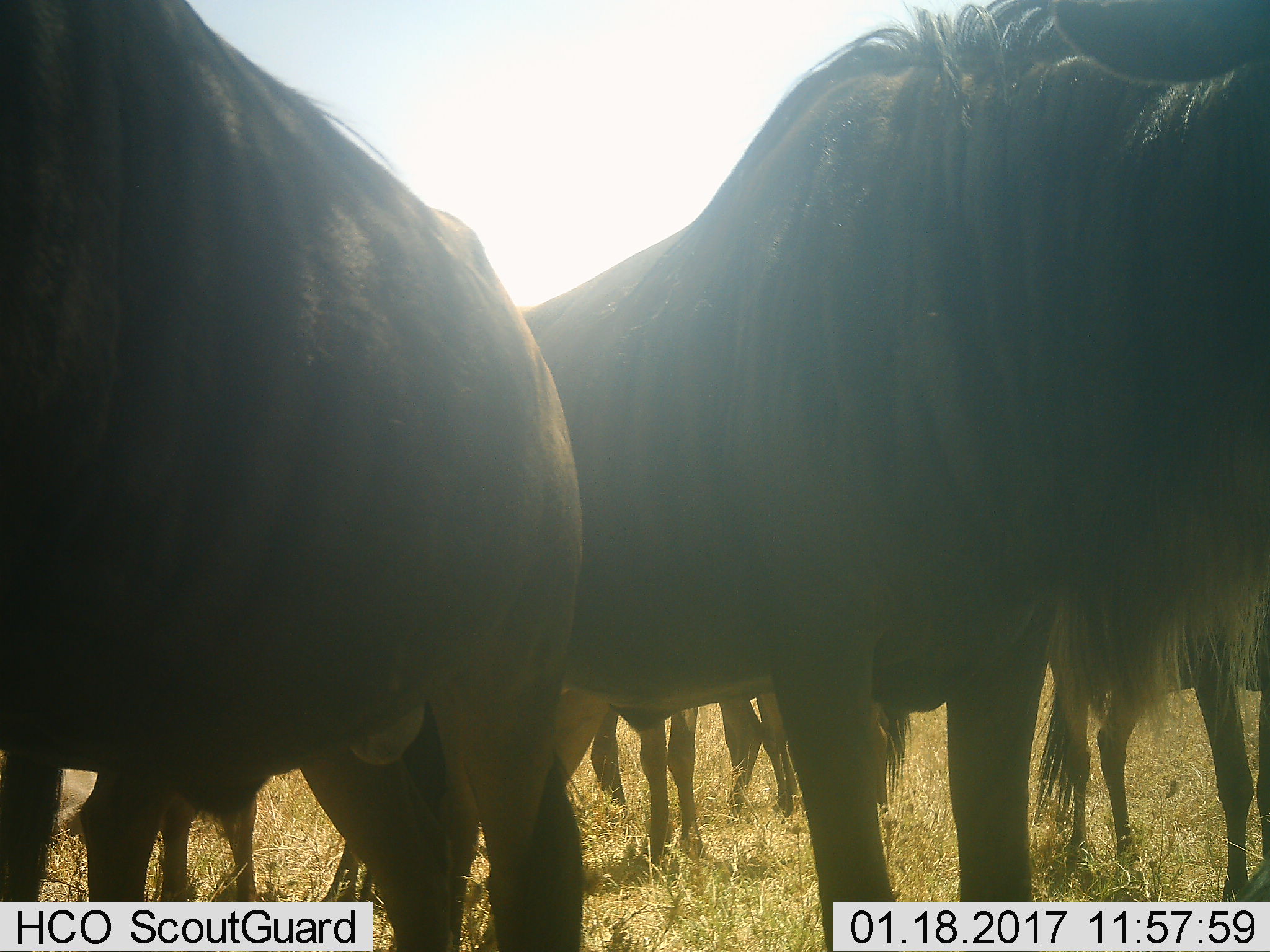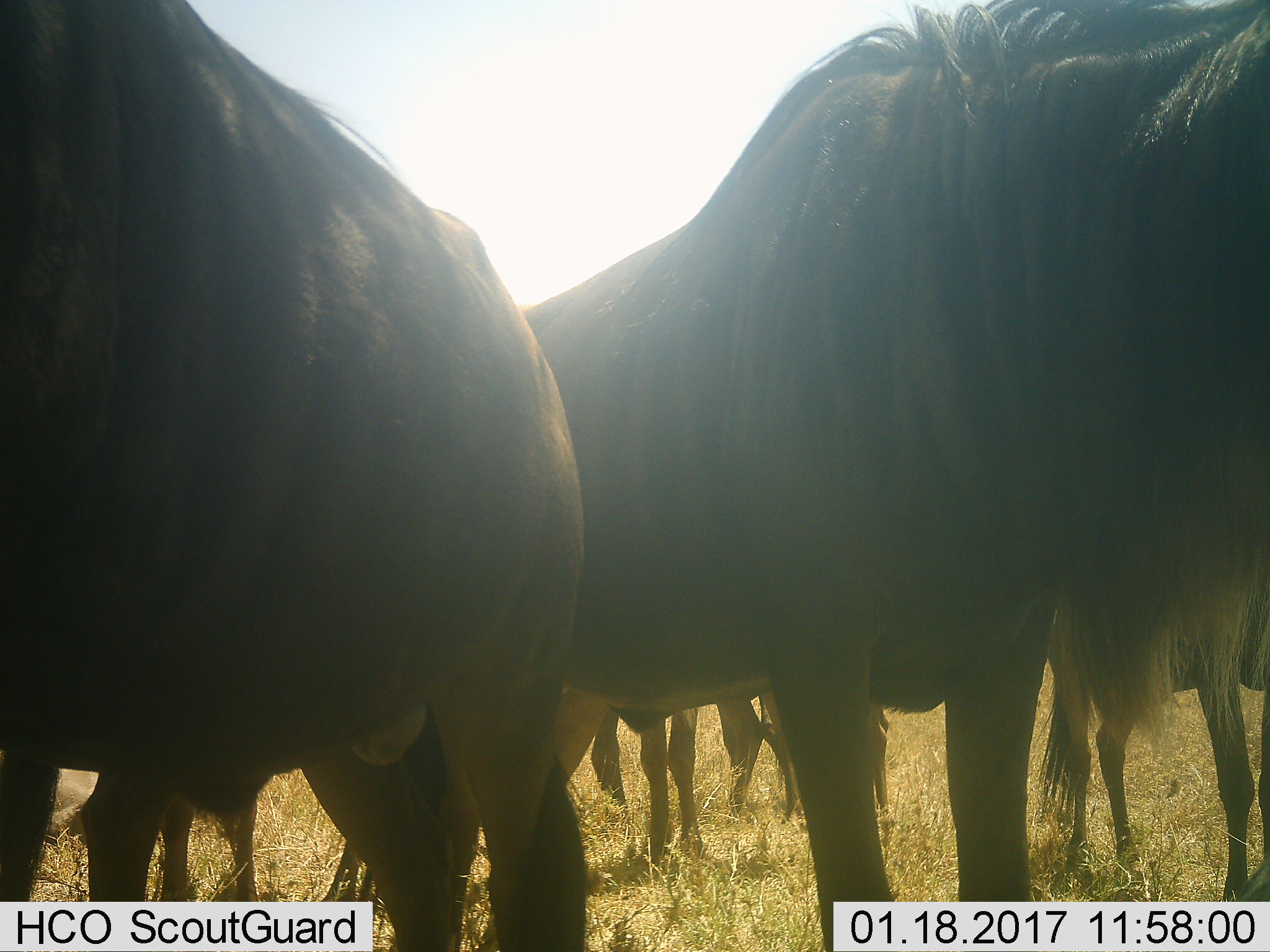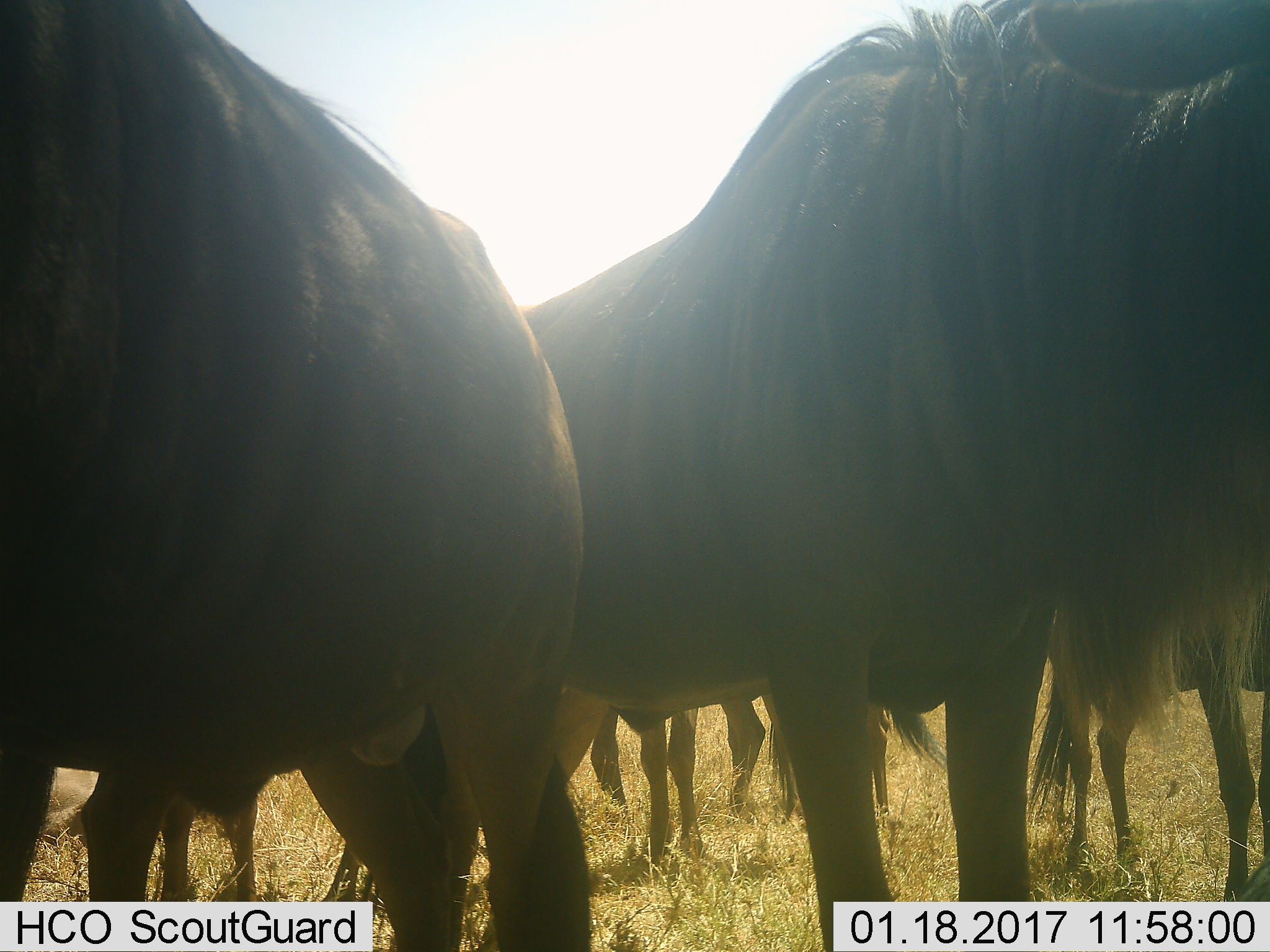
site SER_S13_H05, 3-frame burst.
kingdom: Animalia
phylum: Chordata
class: Mammalia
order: Artiodactyla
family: Bovidae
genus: Connochaetes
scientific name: Connochaetes taurinus taurinus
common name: blue wildebeest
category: wildebeestblue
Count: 6.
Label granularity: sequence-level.